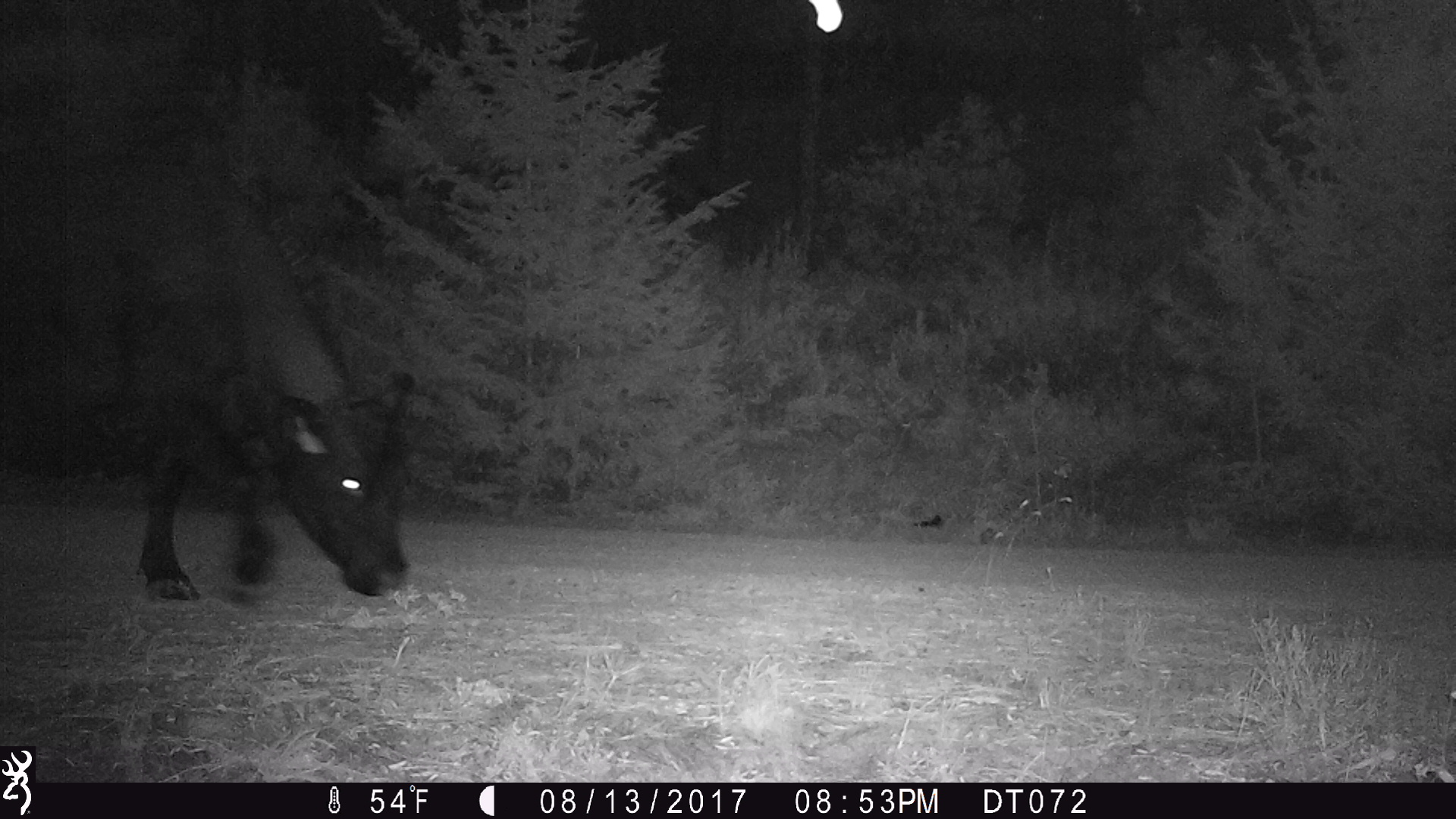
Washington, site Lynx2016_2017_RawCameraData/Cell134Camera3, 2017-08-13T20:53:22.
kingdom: Animalia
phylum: Chordata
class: Mammalia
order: Artiodactyla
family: Bovidae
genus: Bos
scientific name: Bos taurus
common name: domestic cattle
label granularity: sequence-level